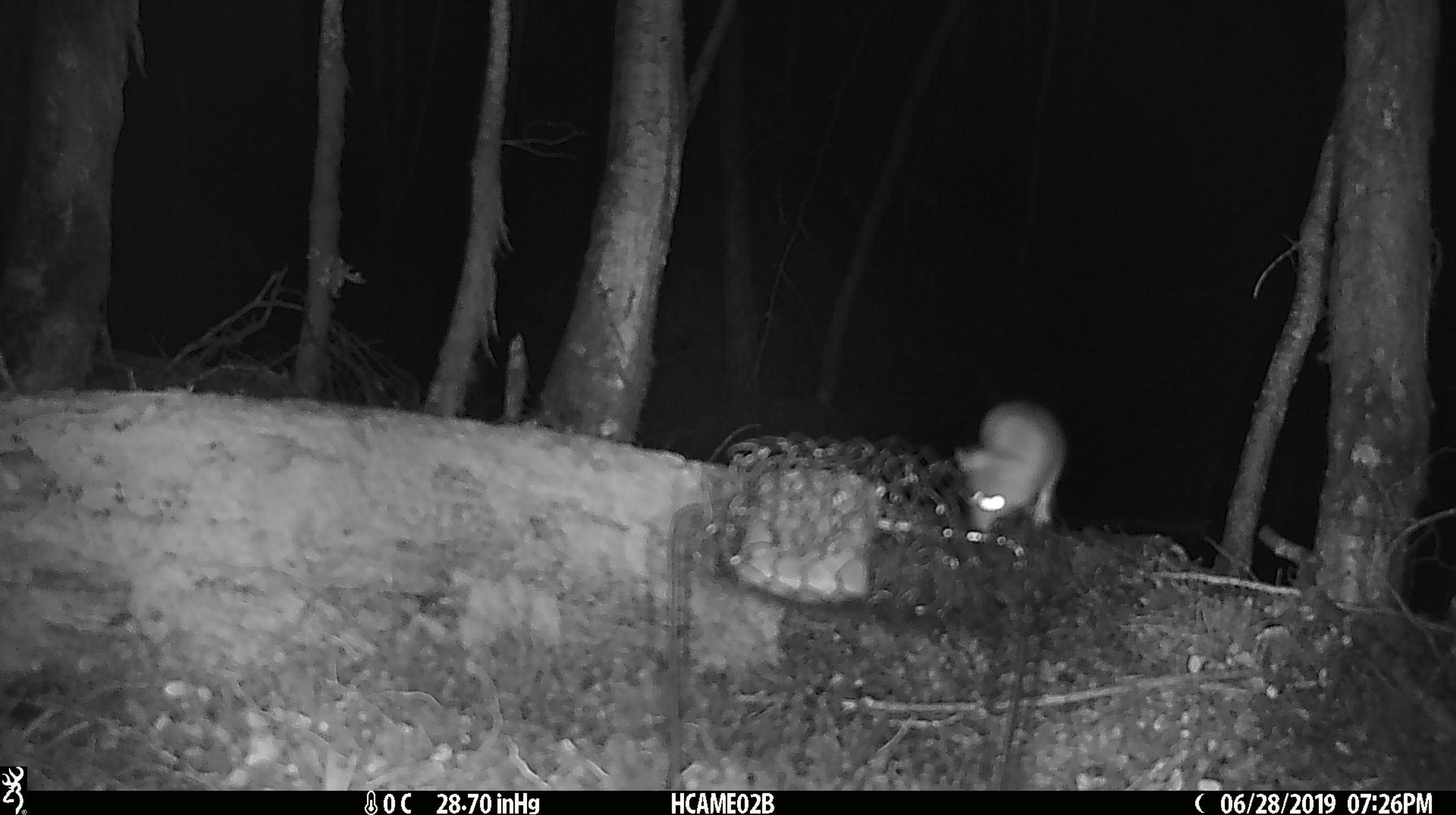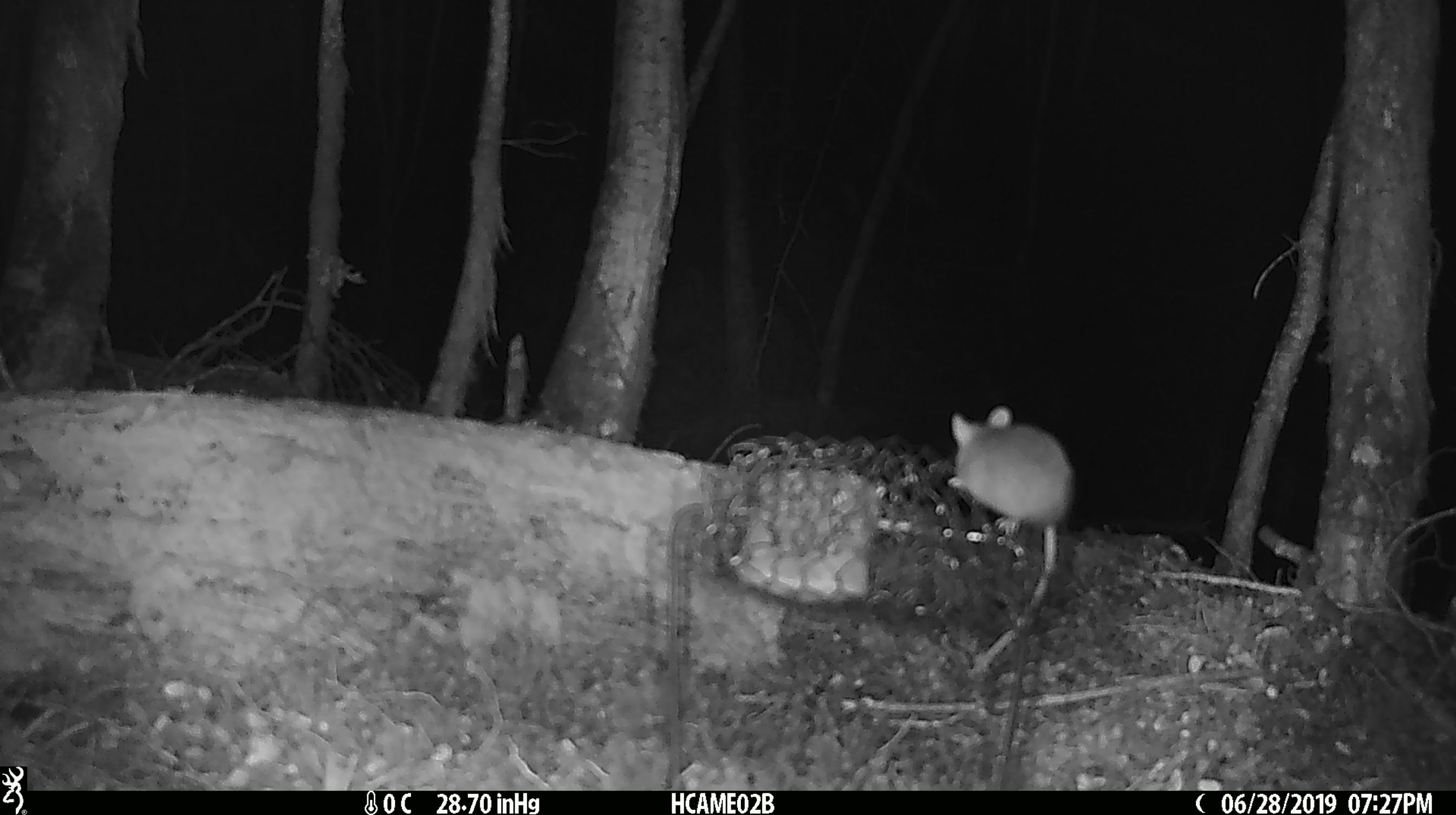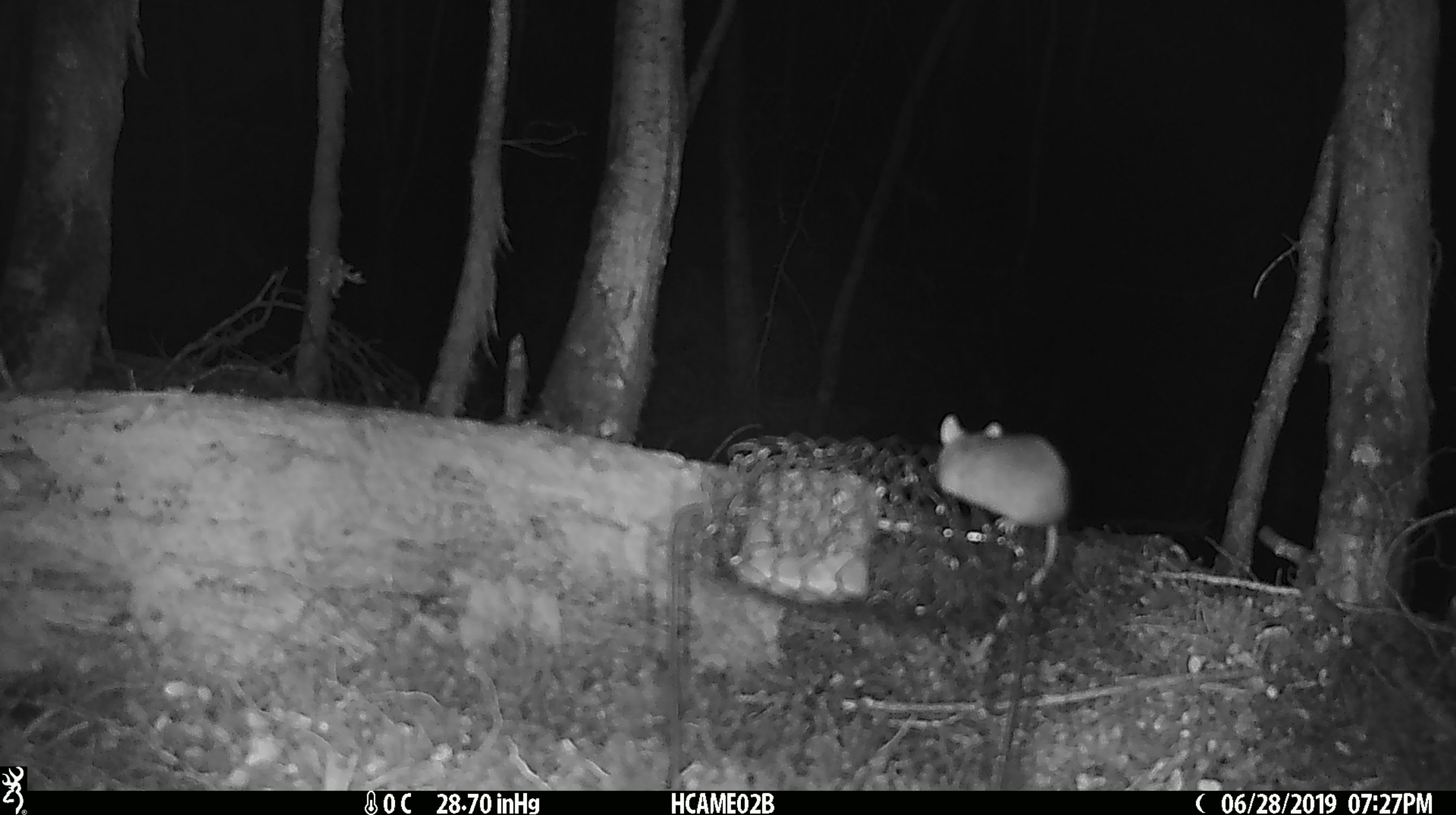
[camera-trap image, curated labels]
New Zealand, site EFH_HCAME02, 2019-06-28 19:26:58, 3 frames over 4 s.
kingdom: Animalia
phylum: Chordata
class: Mammalia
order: Rodentia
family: Muridae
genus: Mus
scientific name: Mus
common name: mouse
Mouse (Mus).